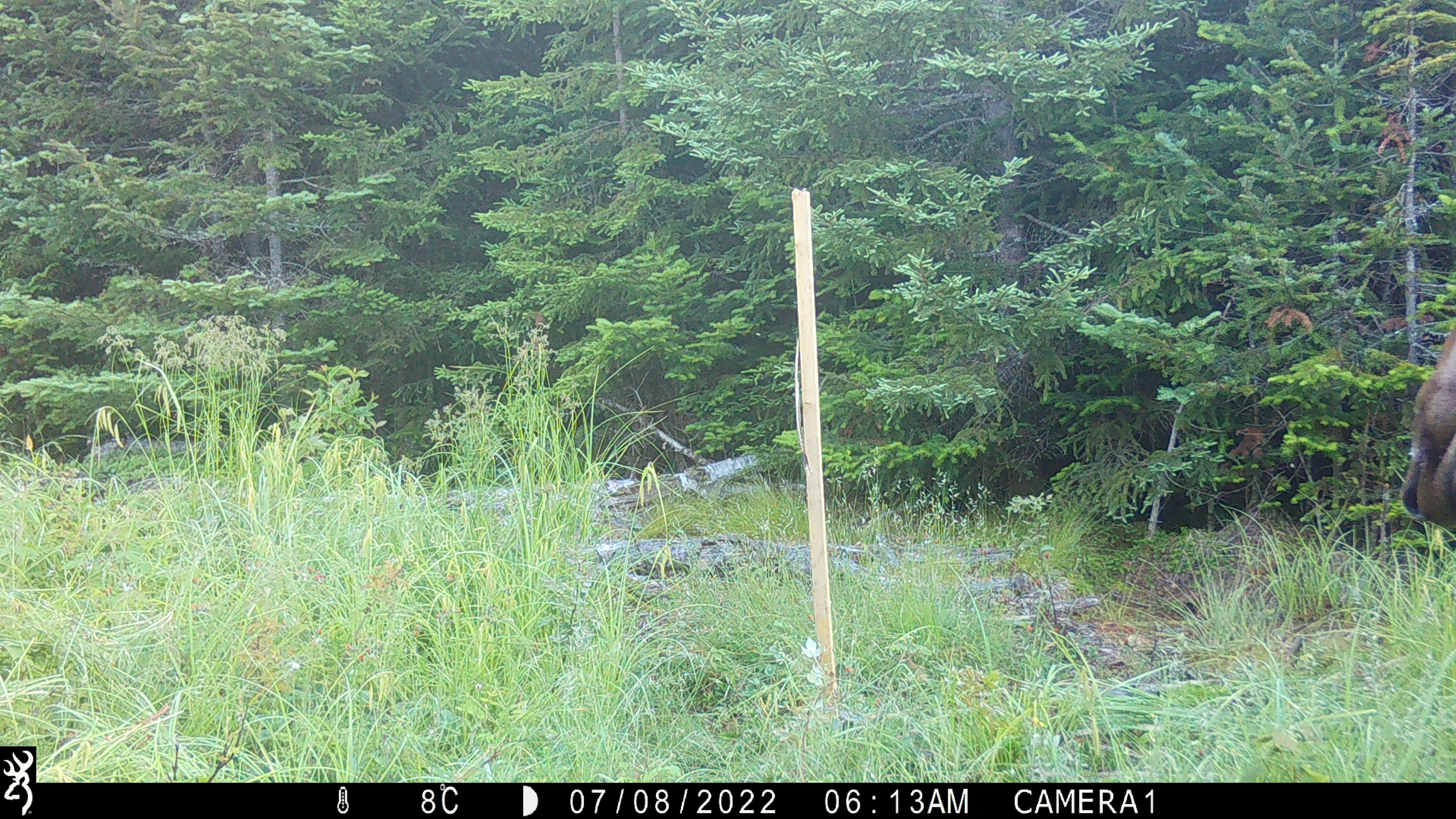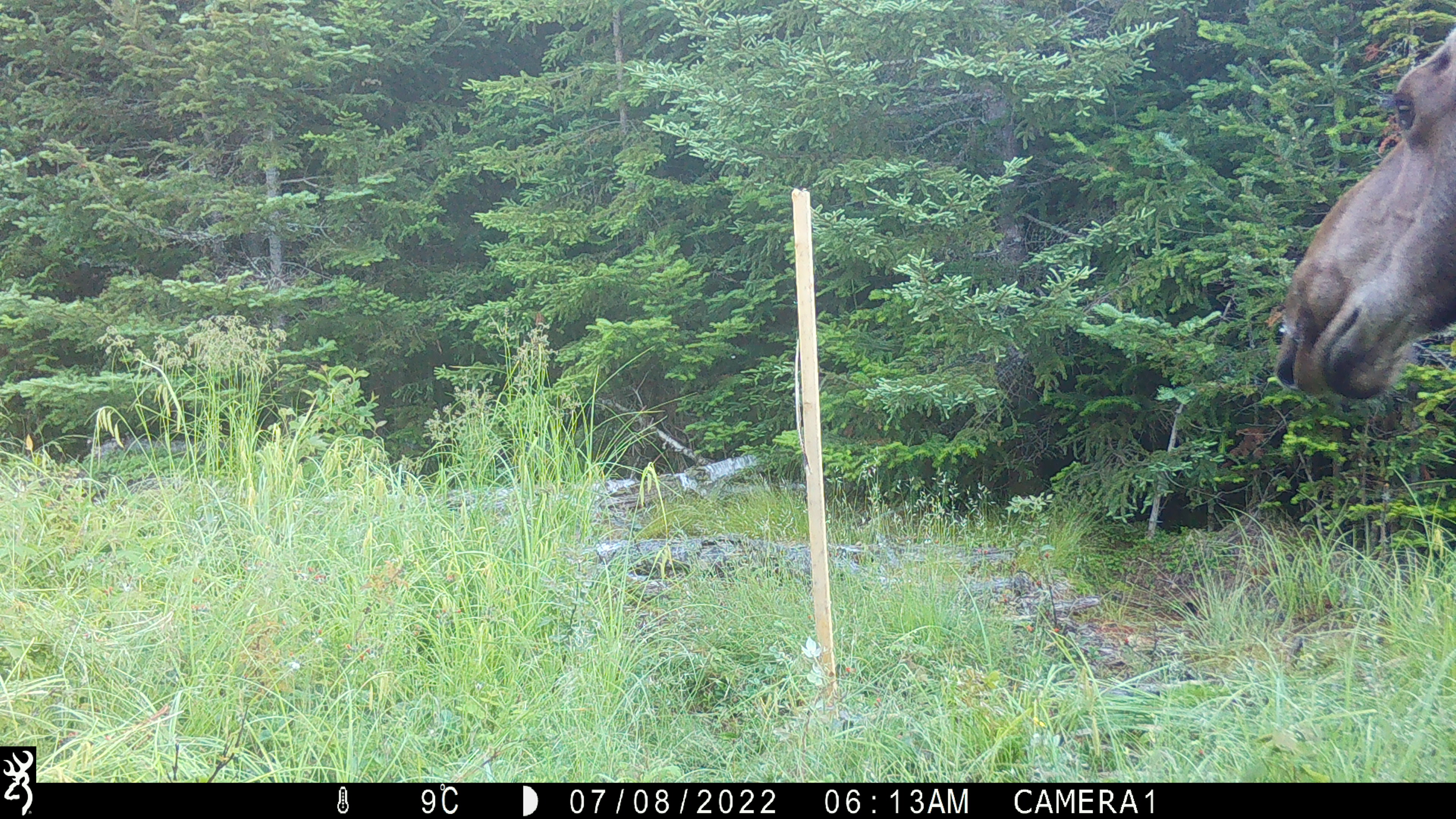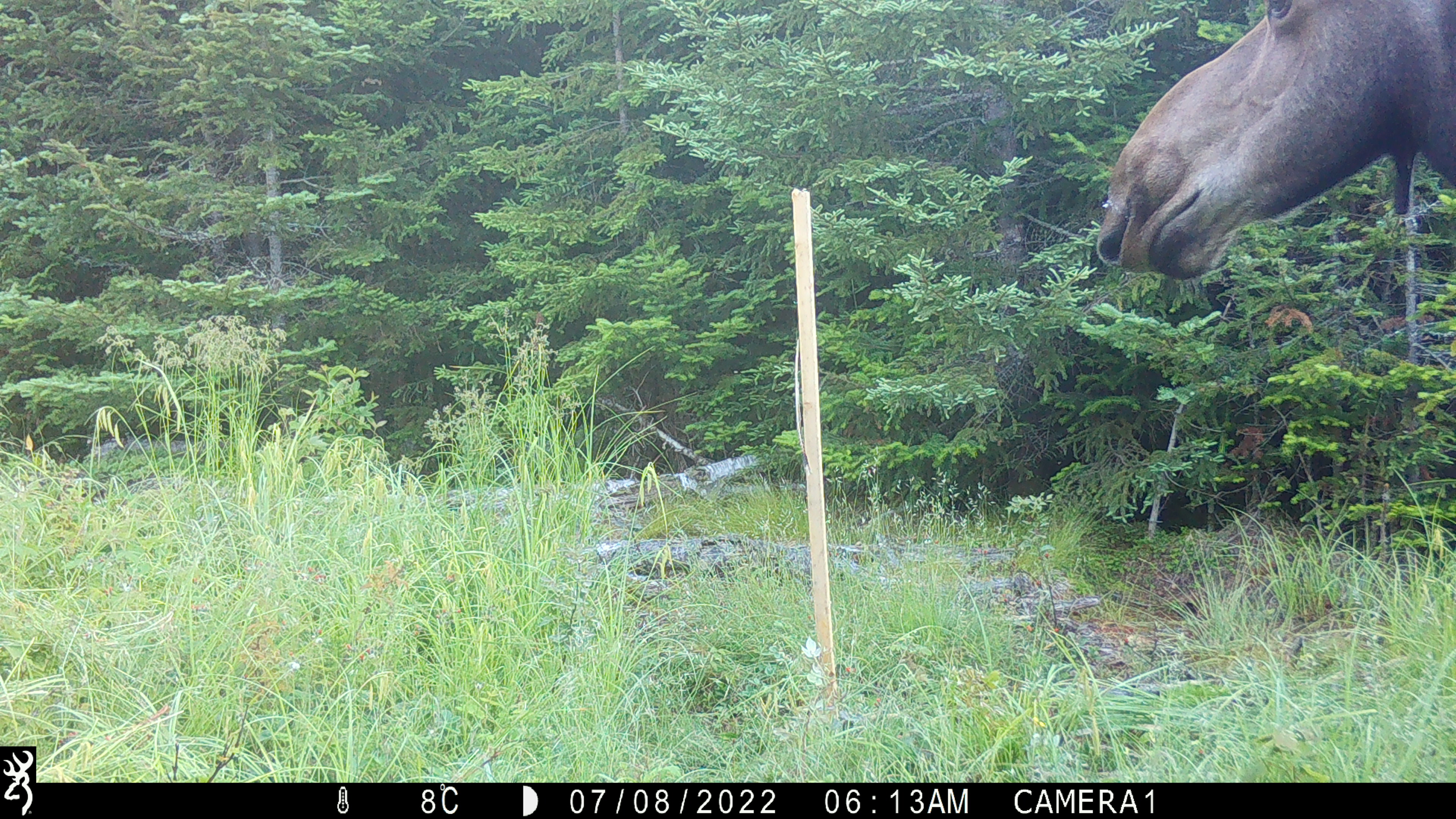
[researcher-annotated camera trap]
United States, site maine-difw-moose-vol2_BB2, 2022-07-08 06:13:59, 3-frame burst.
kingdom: Animalia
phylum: Chordata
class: Mammalia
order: Artiodactyla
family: Cervidae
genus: Alces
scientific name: Alces alces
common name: moose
Moose (Alces alces).